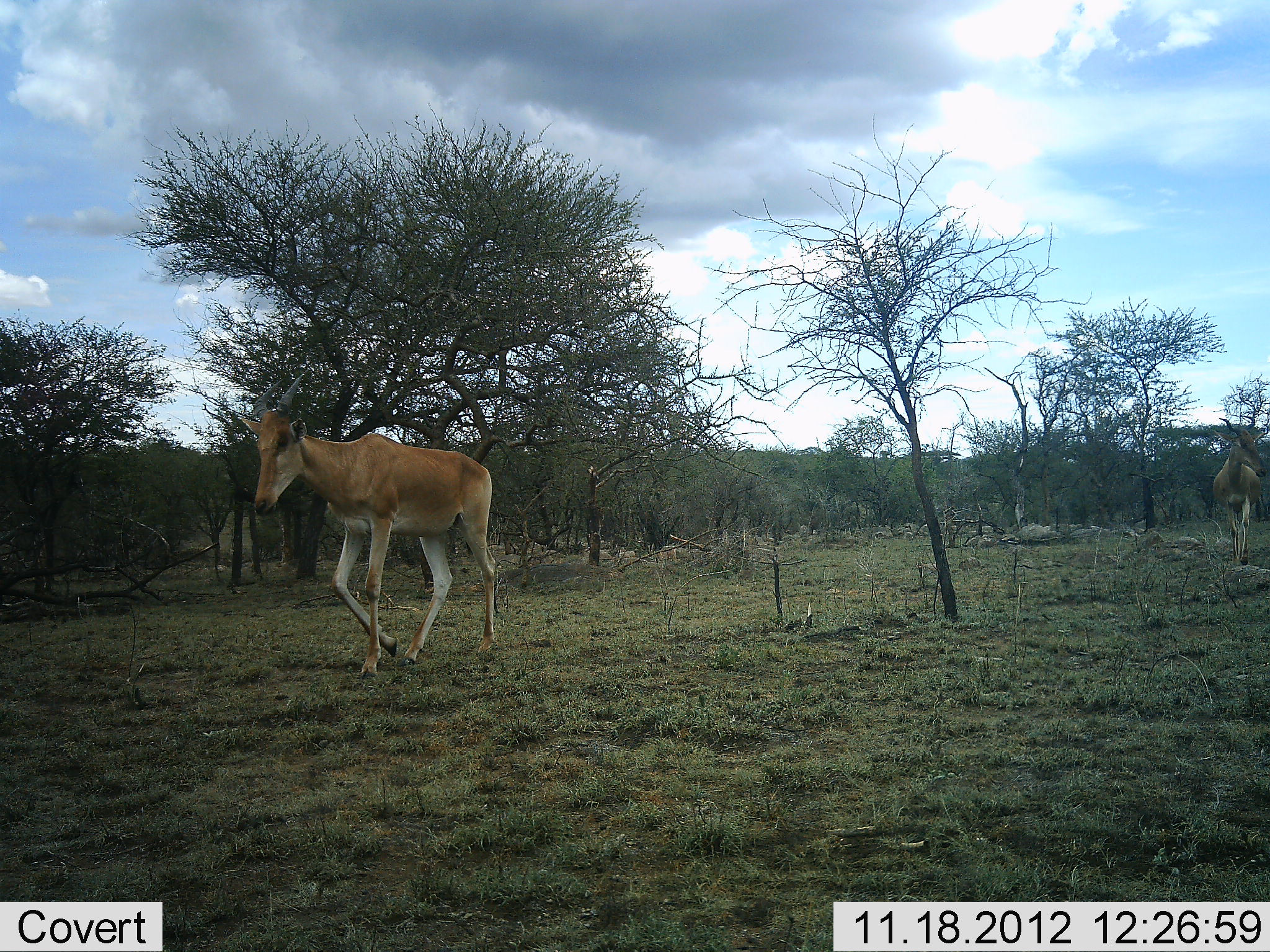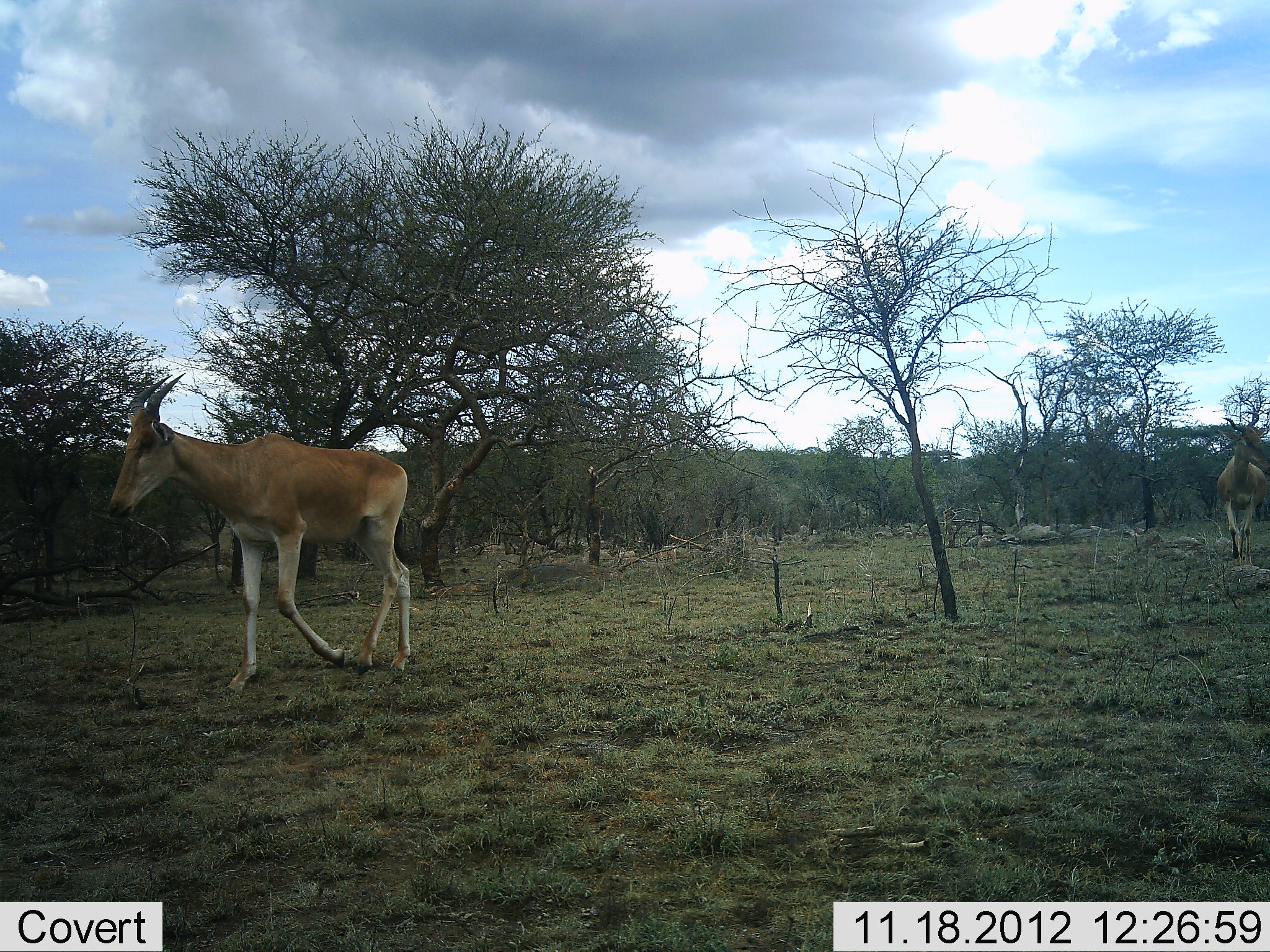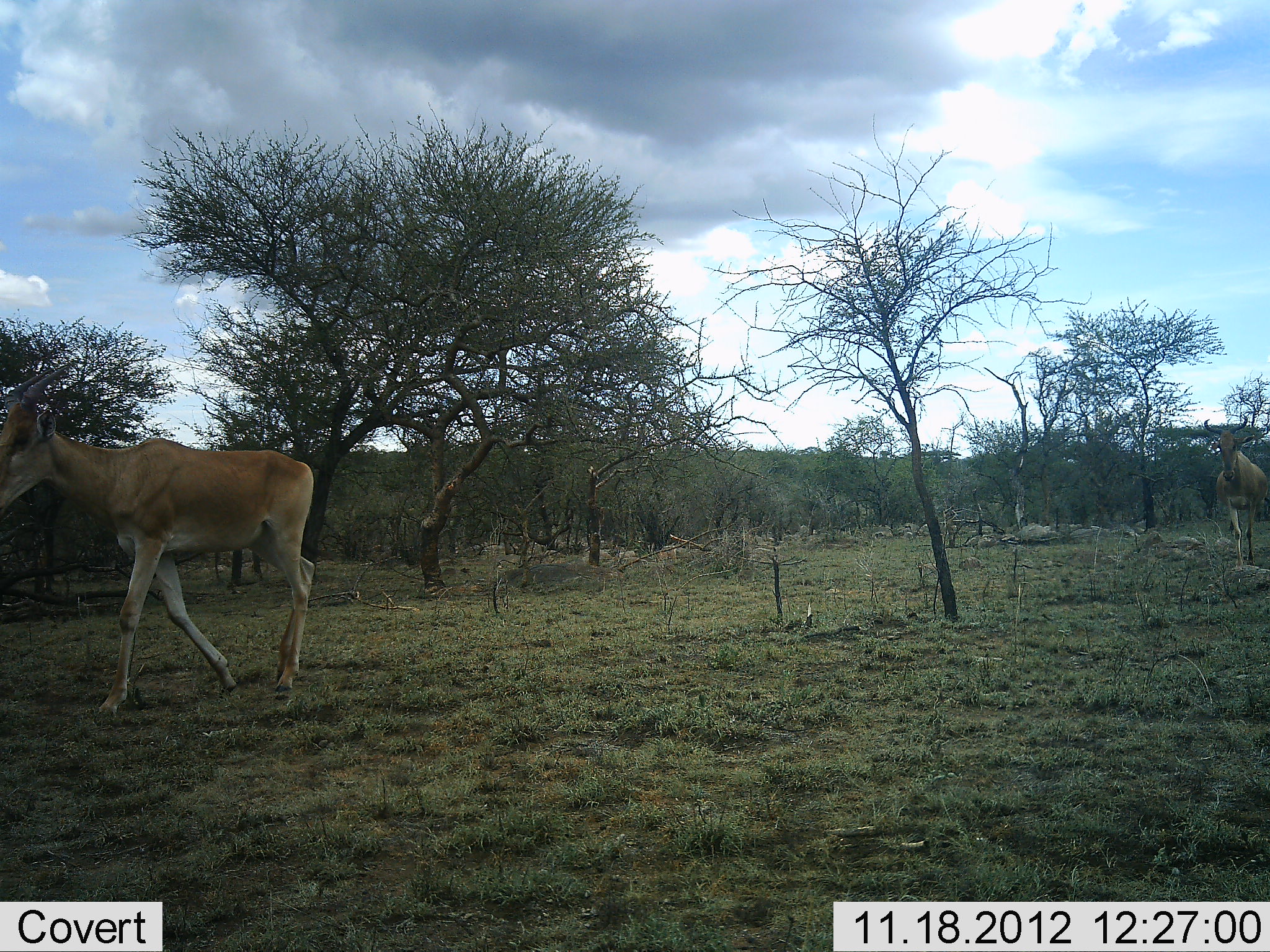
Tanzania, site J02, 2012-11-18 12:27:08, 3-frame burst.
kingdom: Animalia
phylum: Chordata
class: Mammalia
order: Artiodactyla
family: Bovidae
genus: Alcelaphus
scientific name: Alcelaphus buselaphus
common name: hartebeest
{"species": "hartebeest (Alcelaphus buselaphus)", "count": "2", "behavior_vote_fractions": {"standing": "20%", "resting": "0%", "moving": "100%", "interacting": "0%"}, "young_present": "0%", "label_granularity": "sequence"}